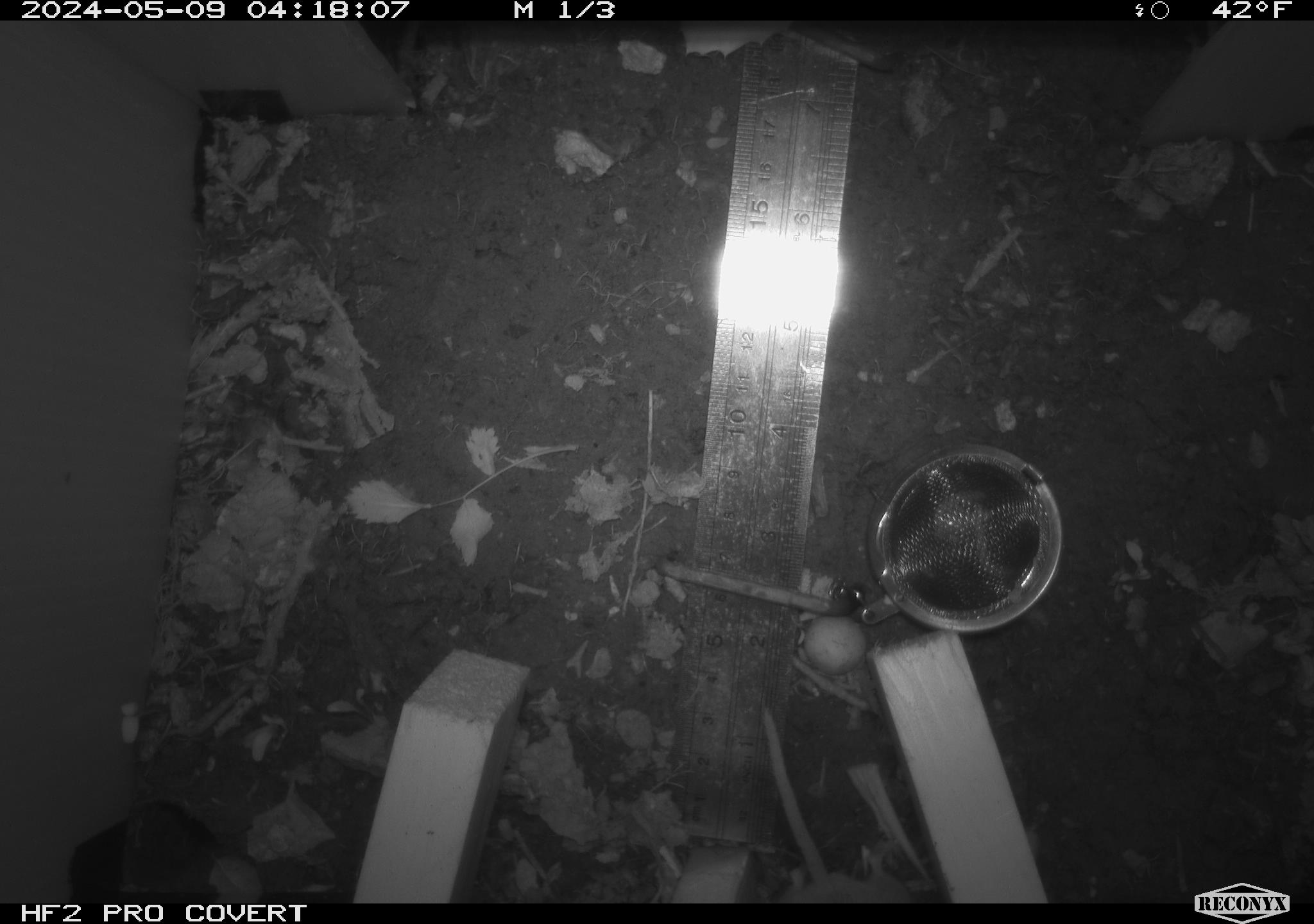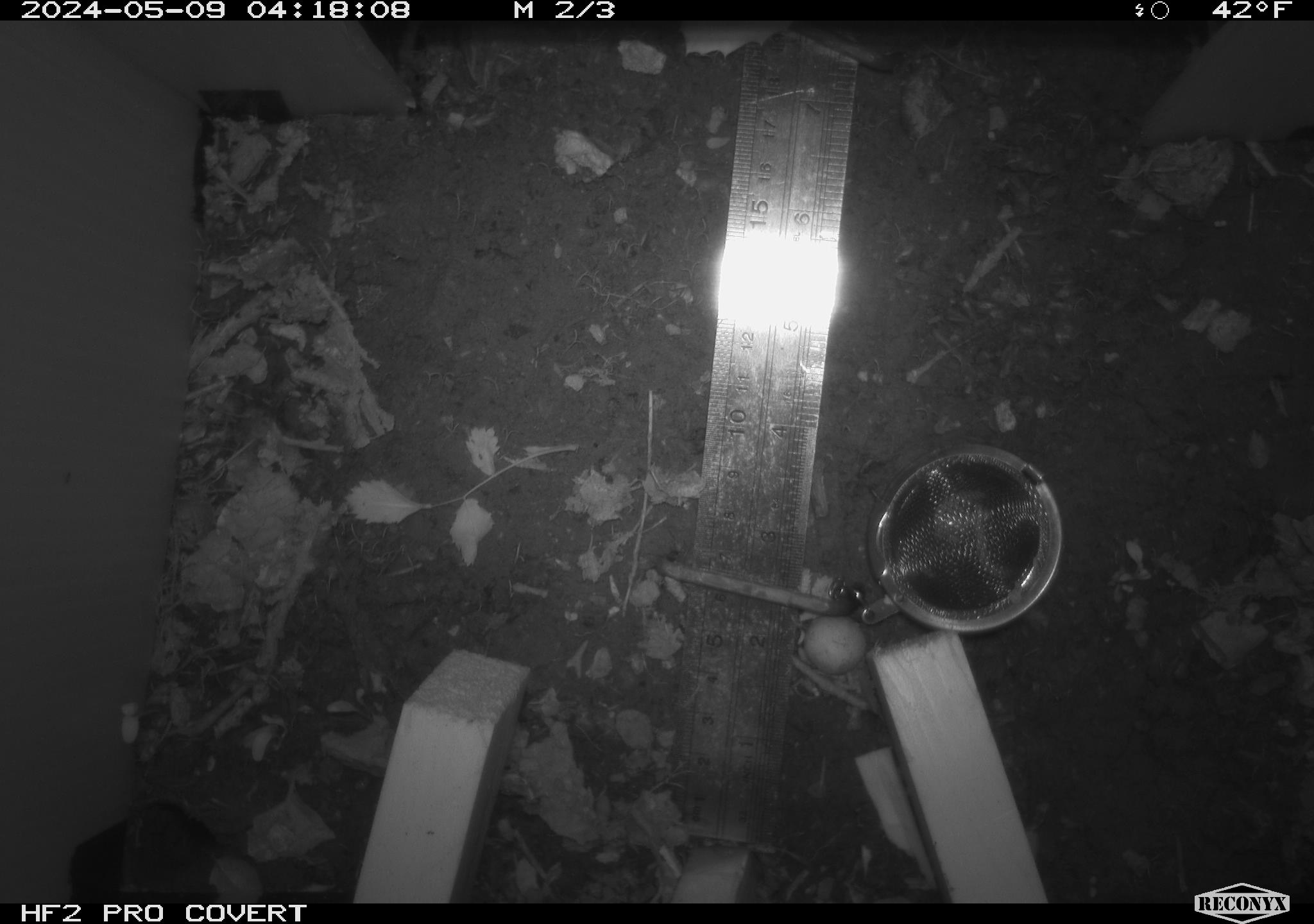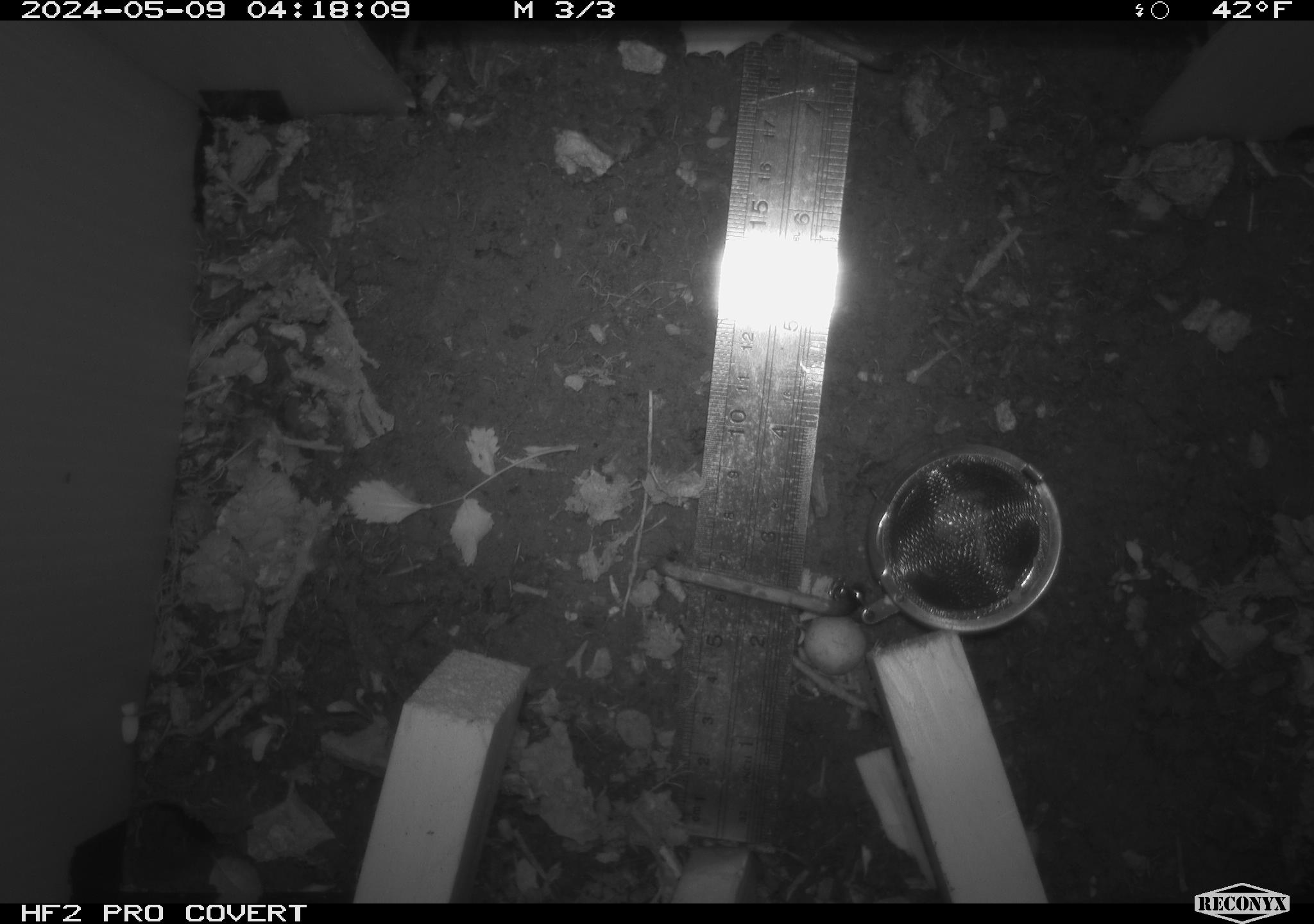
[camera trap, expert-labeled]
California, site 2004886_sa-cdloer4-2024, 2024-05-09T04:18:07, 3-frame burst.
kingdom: Animalia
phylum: Chordata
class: Mammalia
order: Rodentia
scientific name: Rodentia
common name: mouse species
Mouse species (Rodentia).